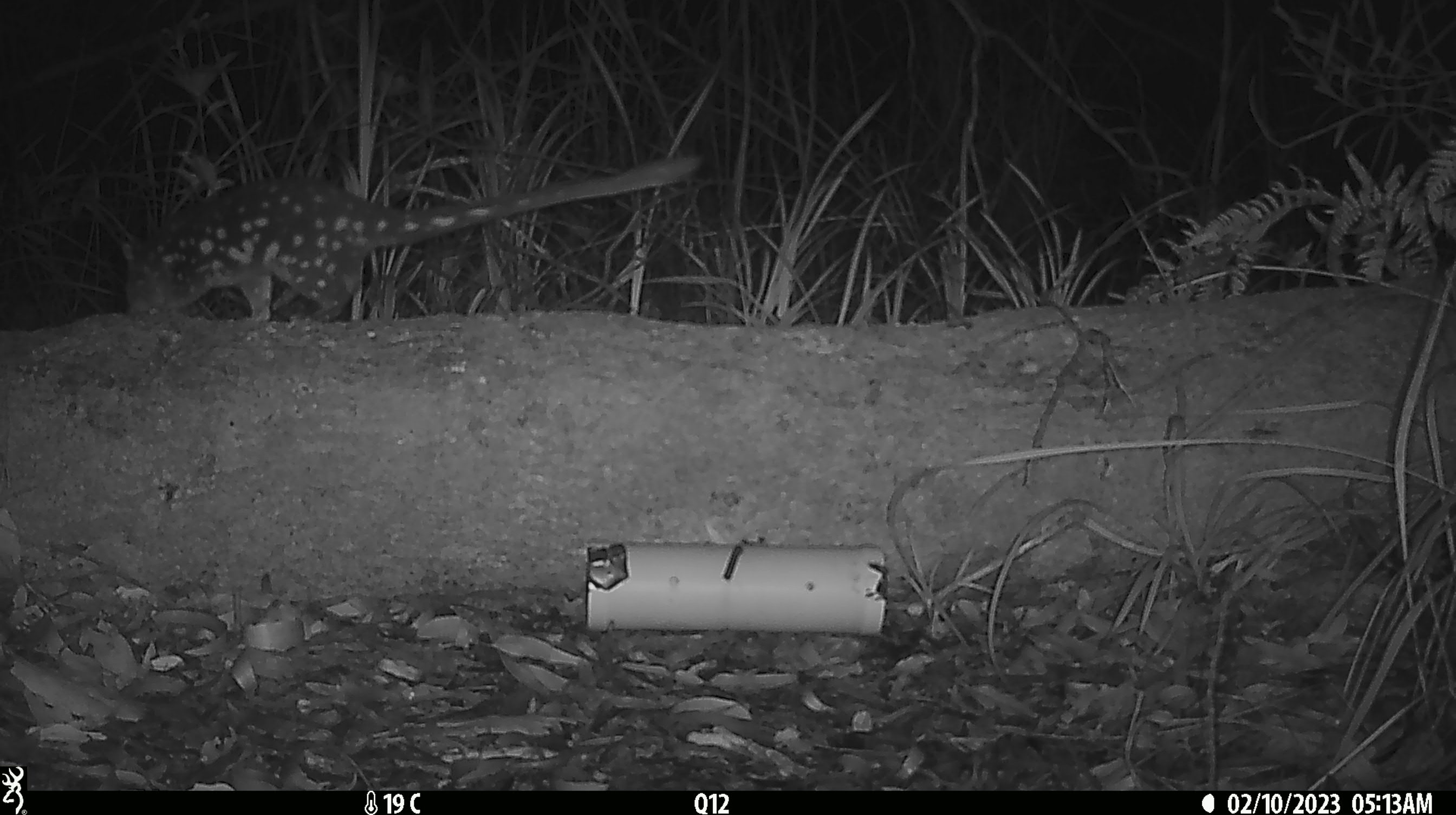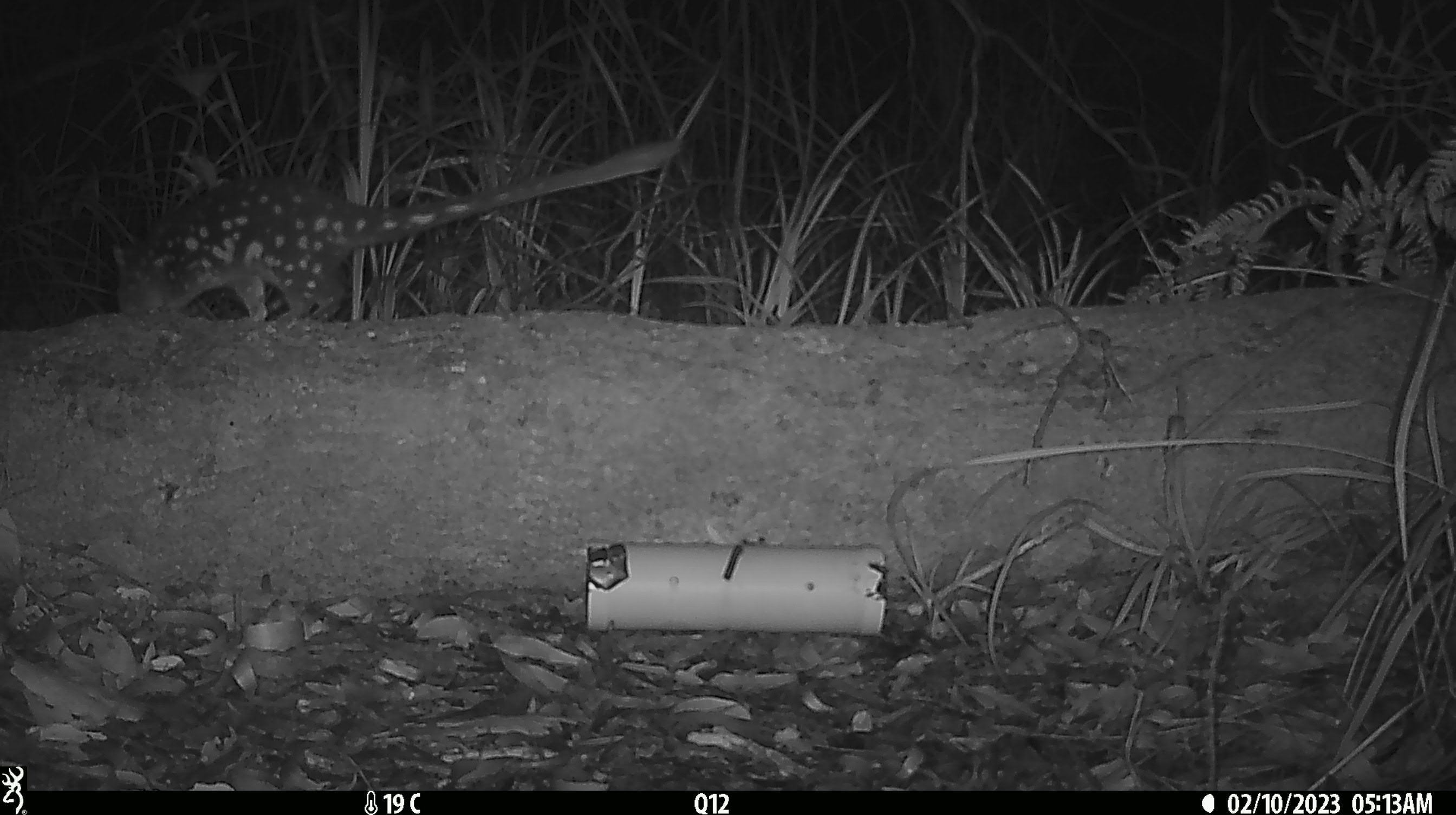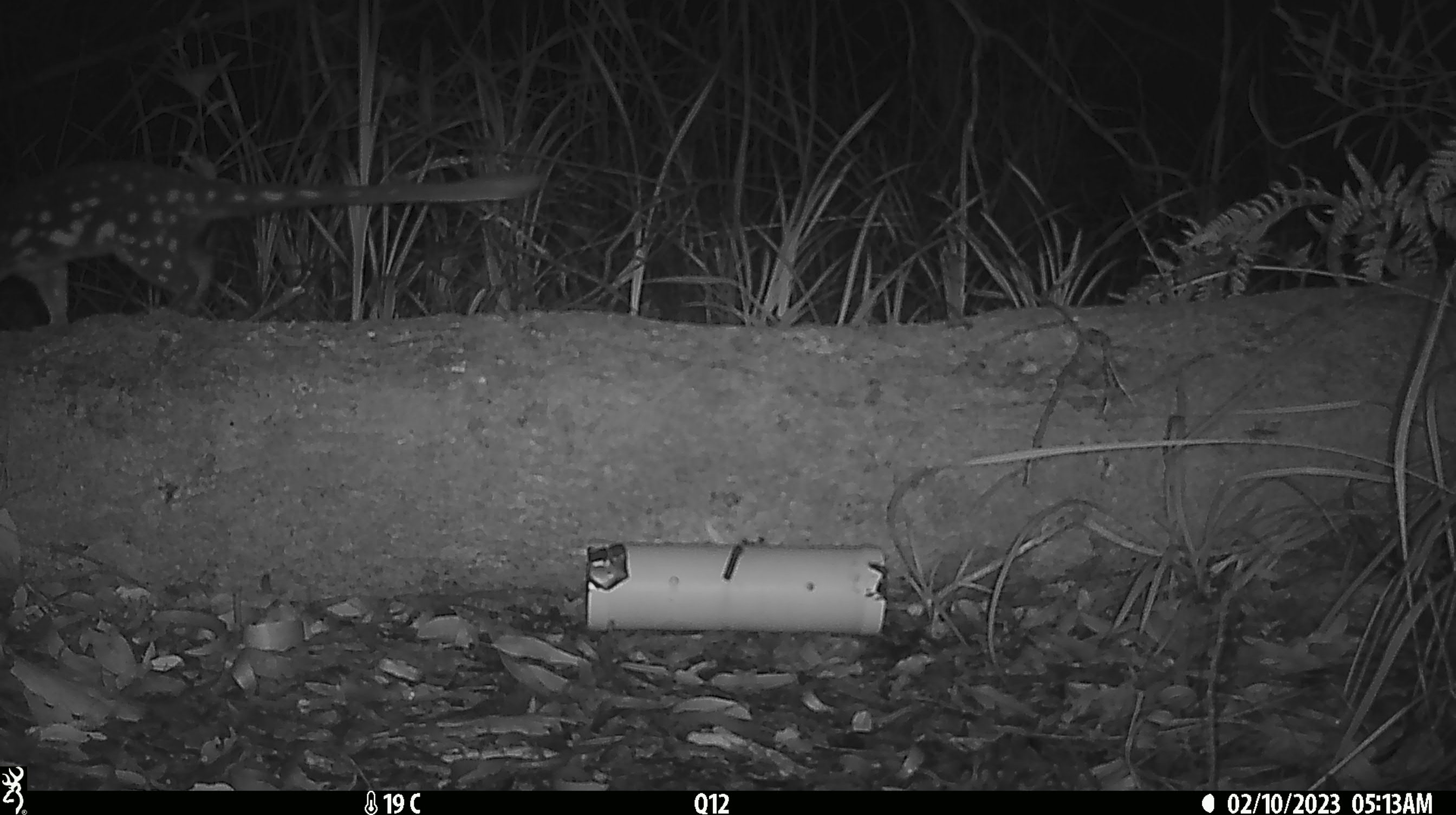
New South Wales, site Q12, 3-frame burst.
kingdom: Animalia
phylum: Chordata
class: Mammalia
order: Dasyuromorphia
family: Dasyuridae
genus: Dasyurus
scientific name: Dasyurus maculatus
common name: spotted-tailed quoll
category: quoll